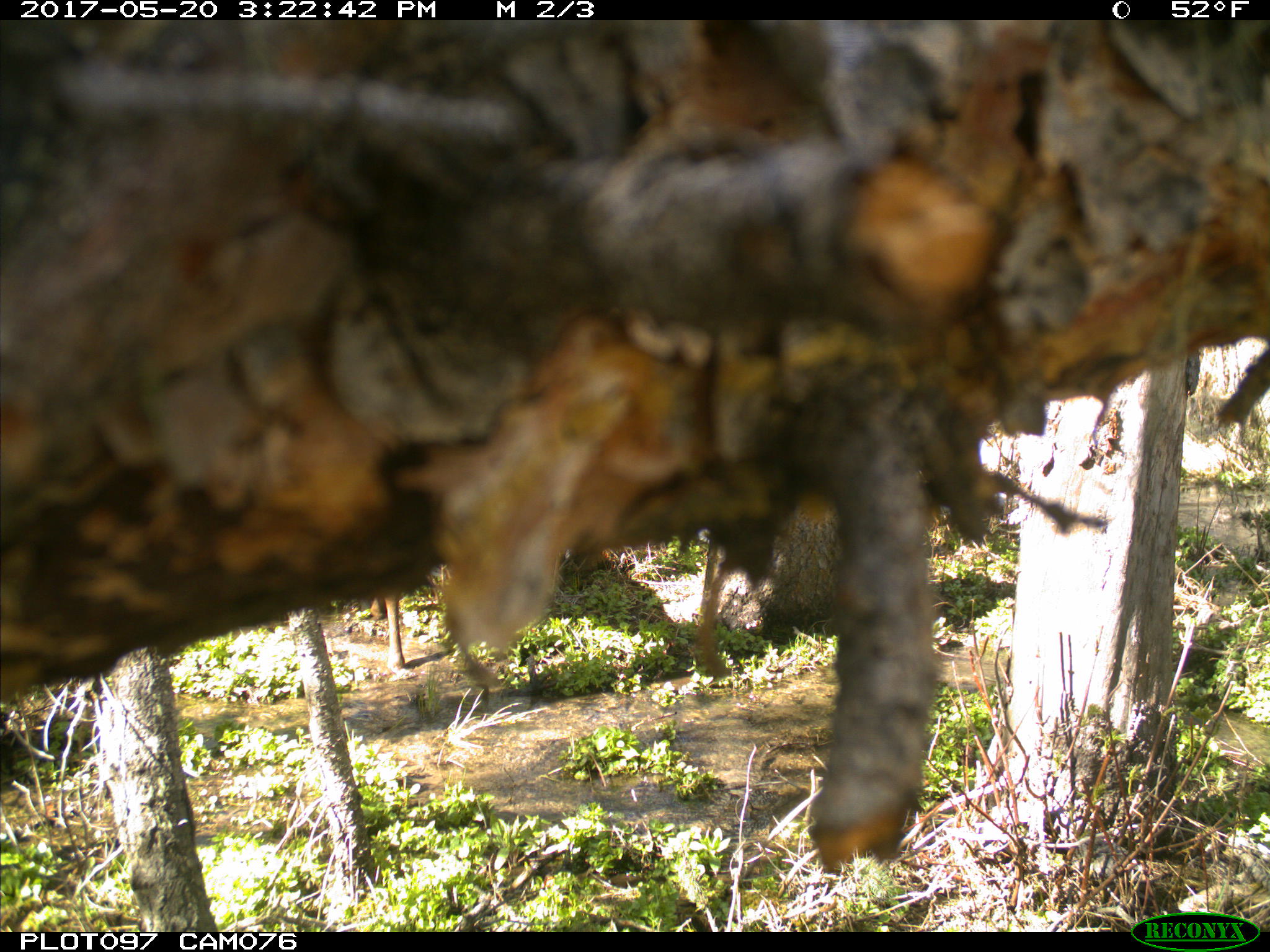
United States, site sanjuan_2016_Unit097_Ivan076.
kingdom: Animalia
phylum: Chordata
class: Mammalia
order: Artiodactyla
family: Cervidae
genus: Cervus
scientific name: Cervus elaphus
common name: red deer